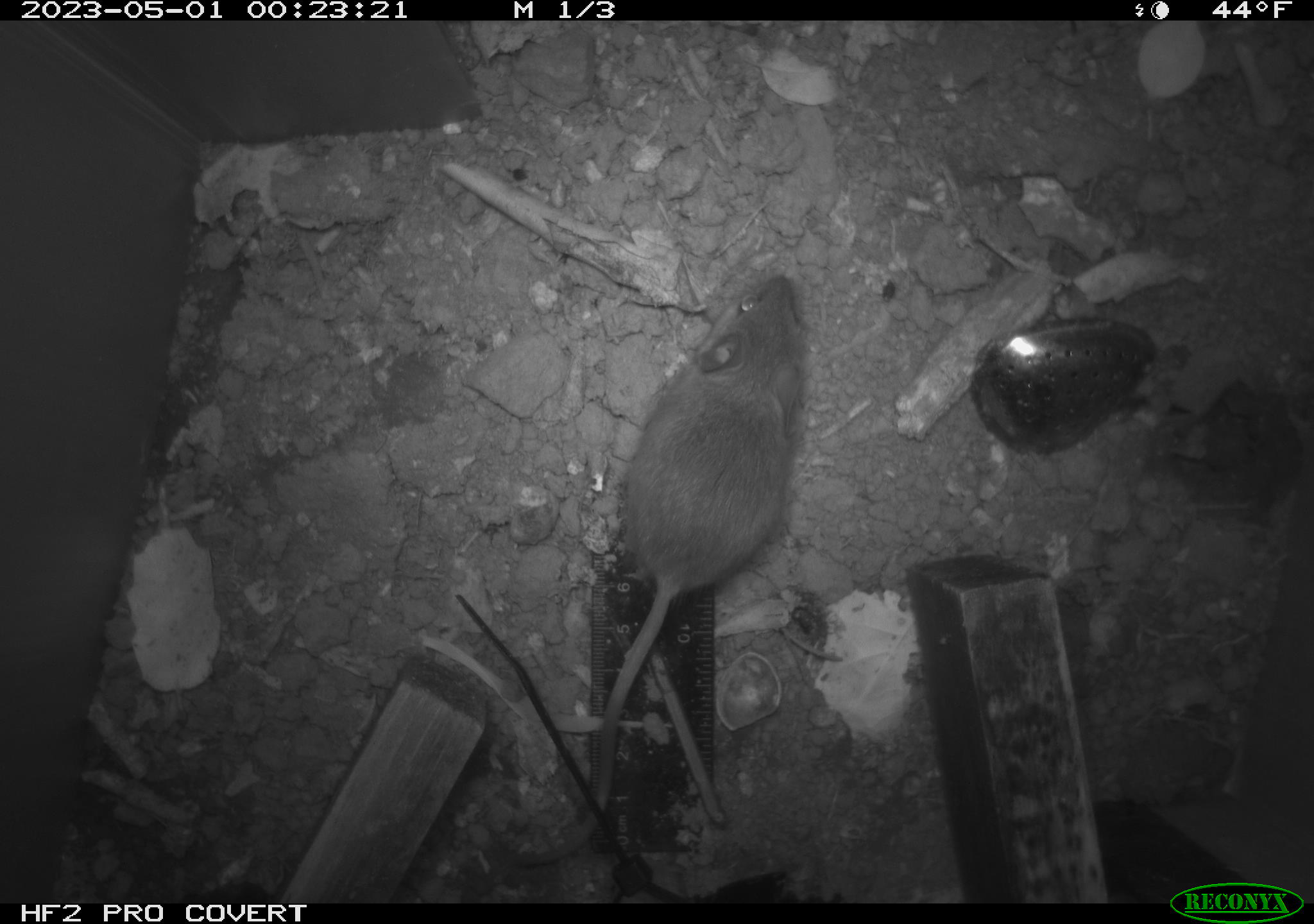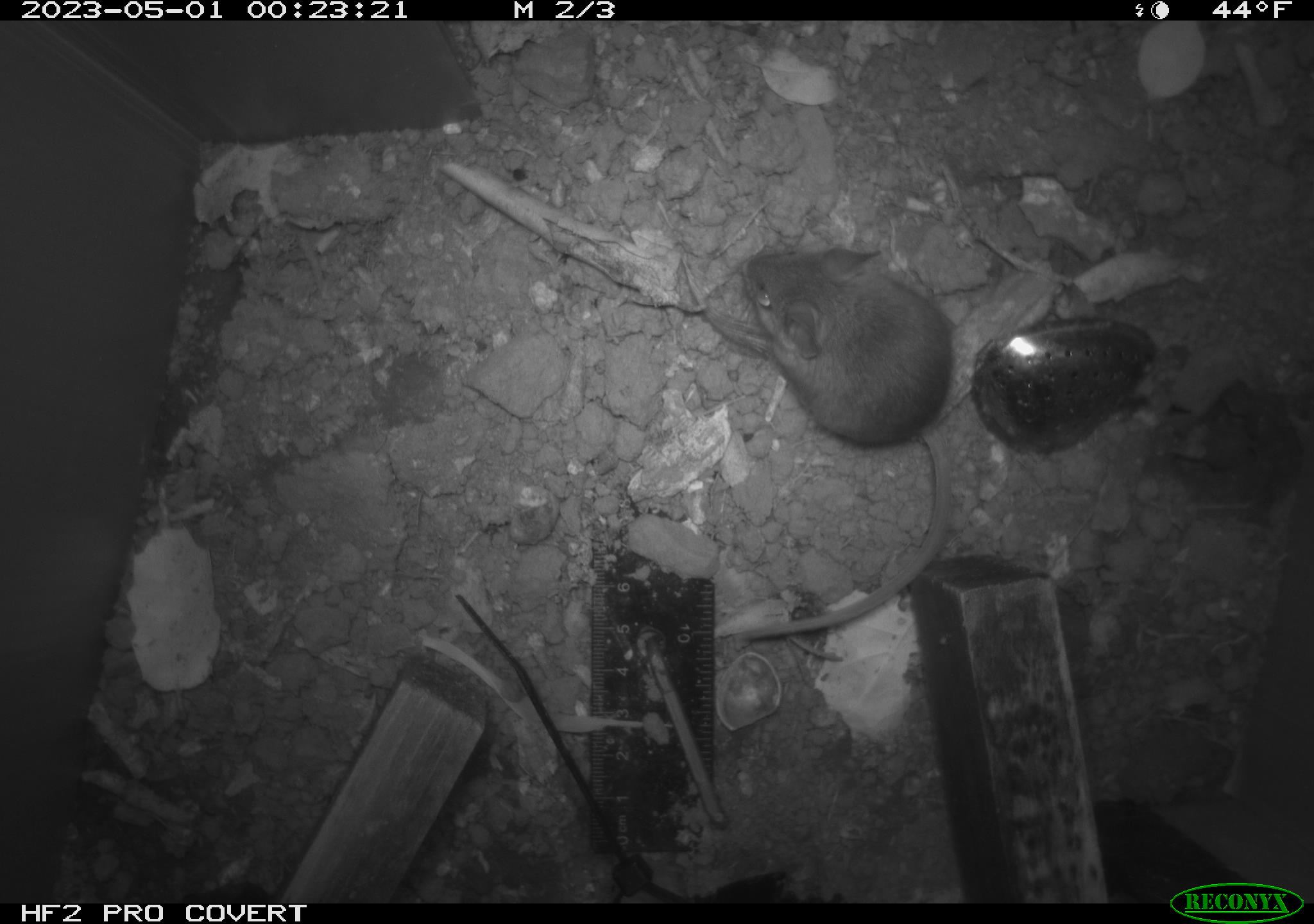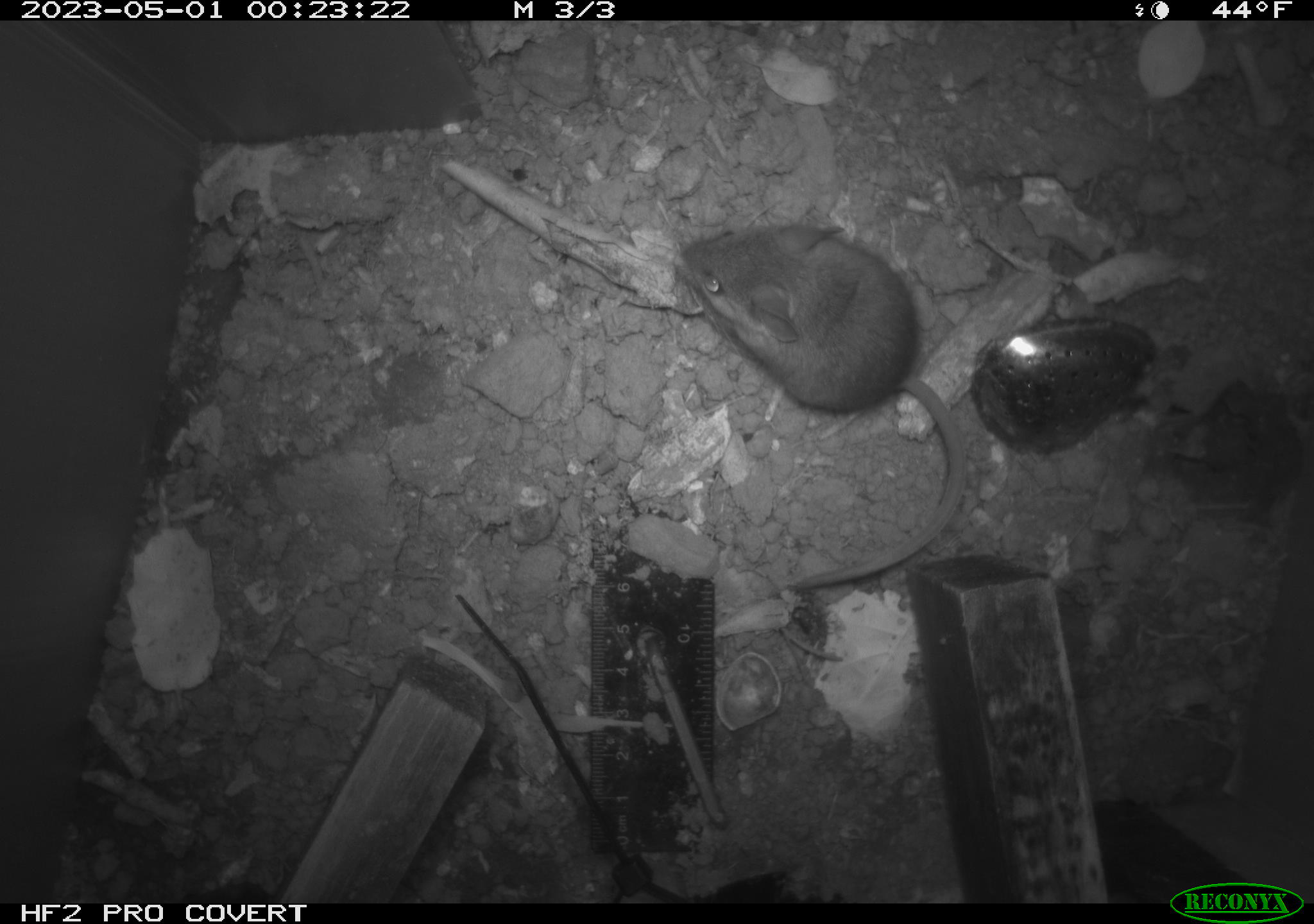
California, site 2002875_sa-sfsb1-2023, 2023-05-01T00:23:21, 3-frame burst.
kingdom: Animalia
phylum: Chordata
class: Mammalia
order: Rodentia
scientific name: Rodentia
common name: mouse species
Mouse species (Rodentia).